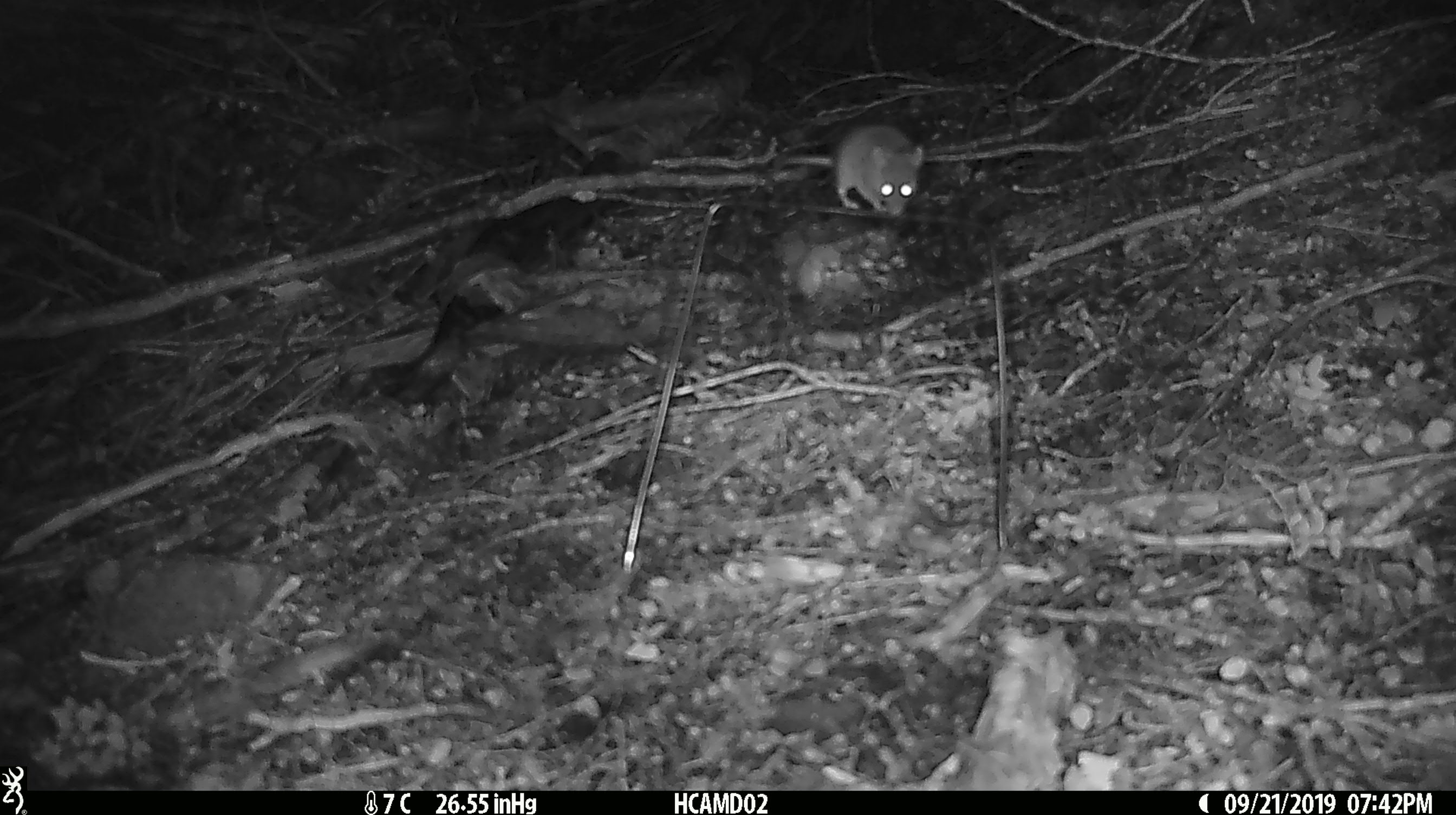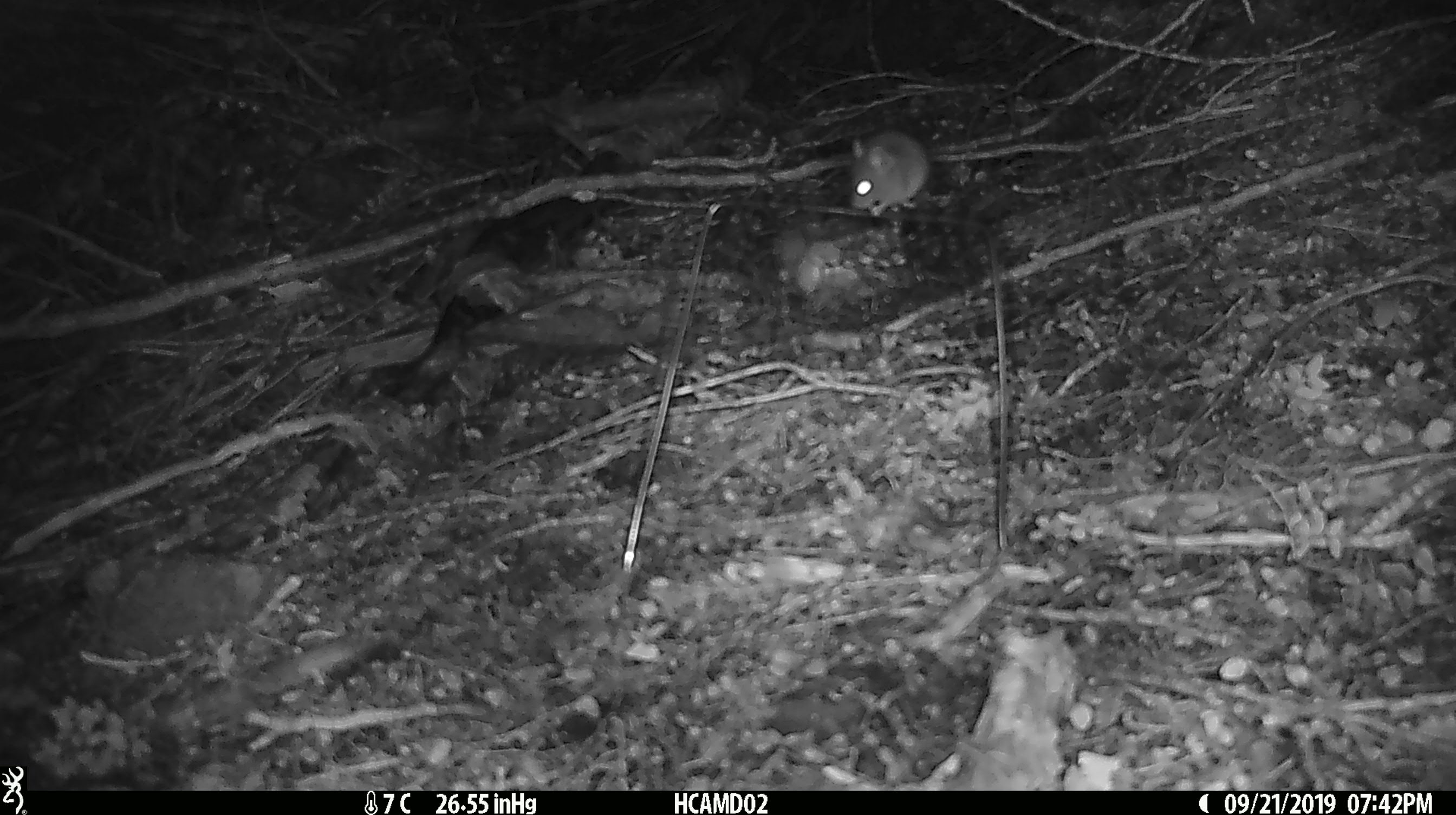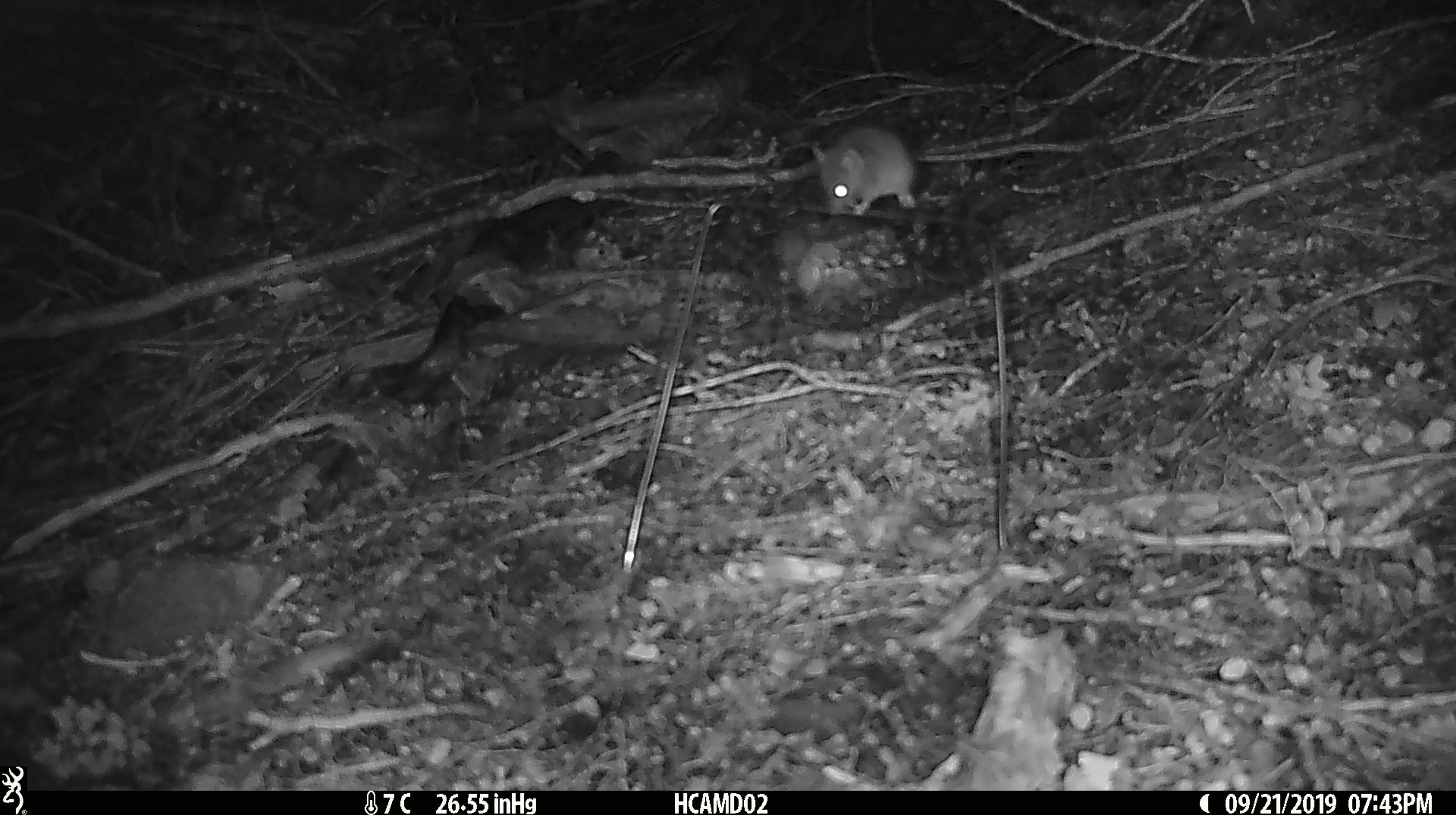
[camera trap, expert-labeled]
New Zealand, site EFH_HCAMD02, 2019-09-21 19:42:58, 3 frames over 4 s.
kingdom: Animalia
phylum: Chordata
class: Mammalia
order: Rodentia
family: Muridae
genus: Mus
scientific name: Mus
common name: mouse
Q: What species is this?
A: Mouse (Mus).